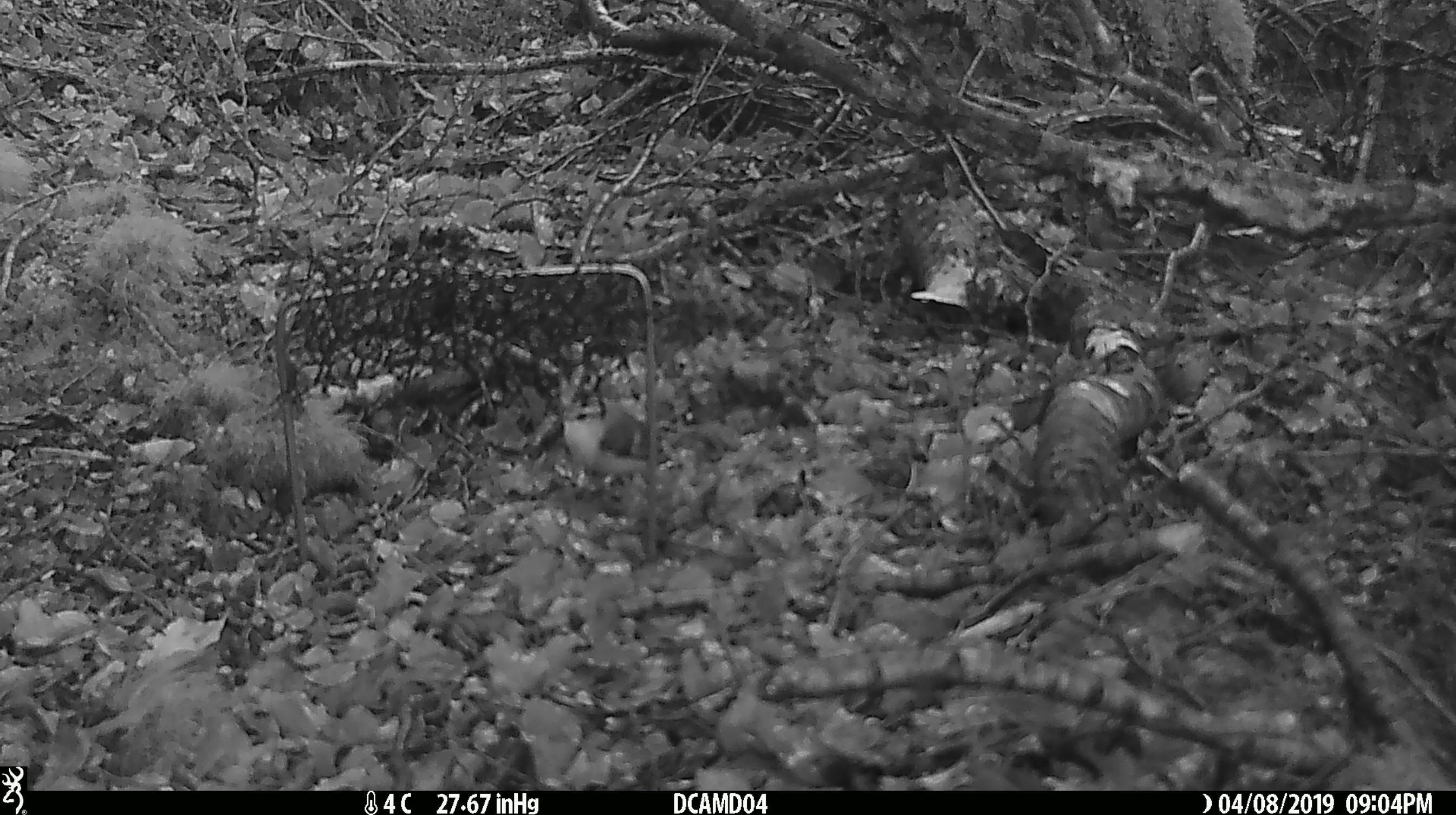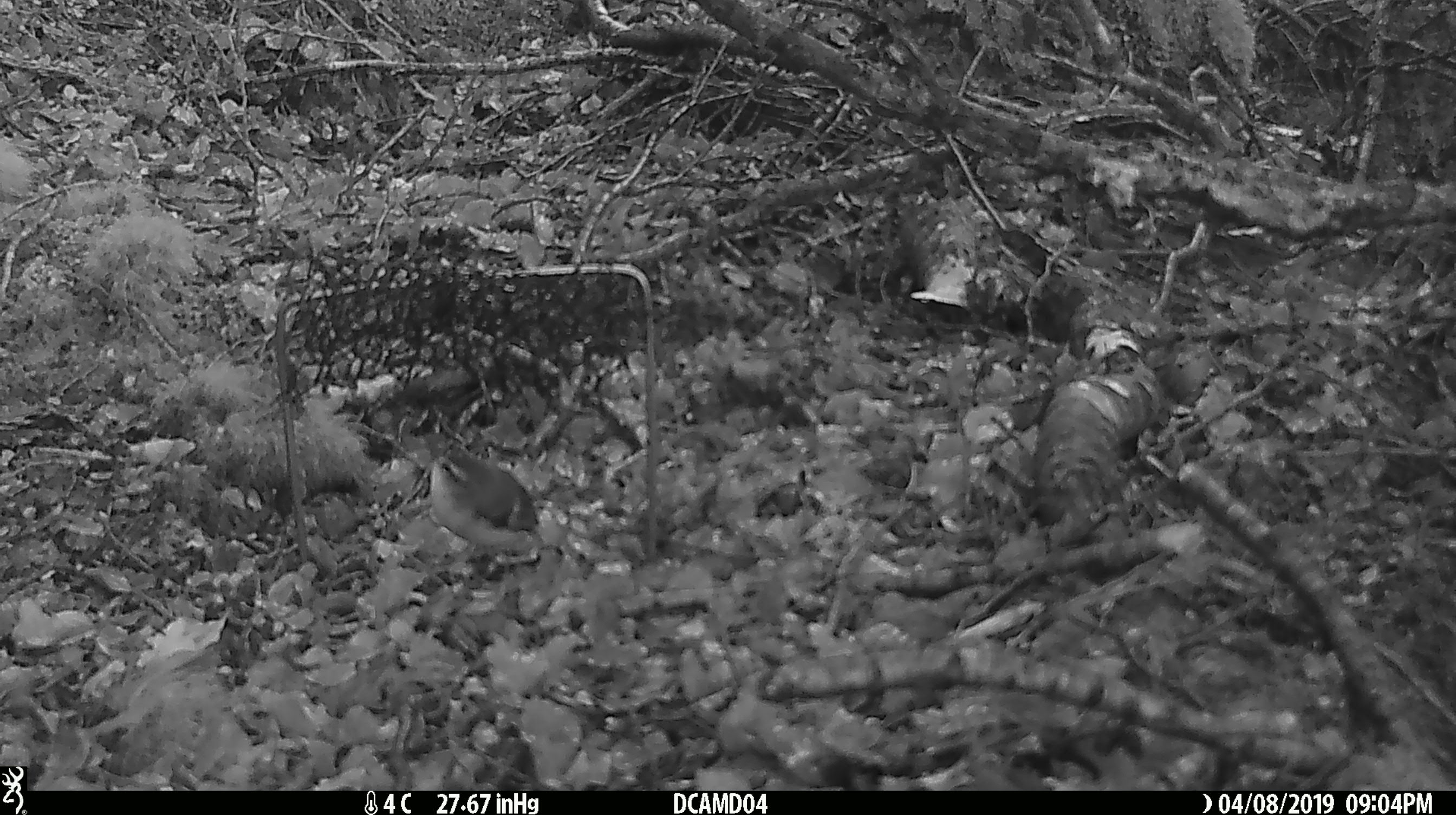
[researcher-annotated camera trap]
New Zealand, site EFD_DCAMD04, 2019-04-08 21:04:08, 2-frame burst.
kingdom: Animalia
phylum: Chordata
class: Aves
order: Passeriformes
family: Acanthisittidae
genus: Acanthisitta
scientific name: Acanthisitta chloris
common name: rifleman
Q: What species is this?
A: Rifleman (Acanthisitta chloris).